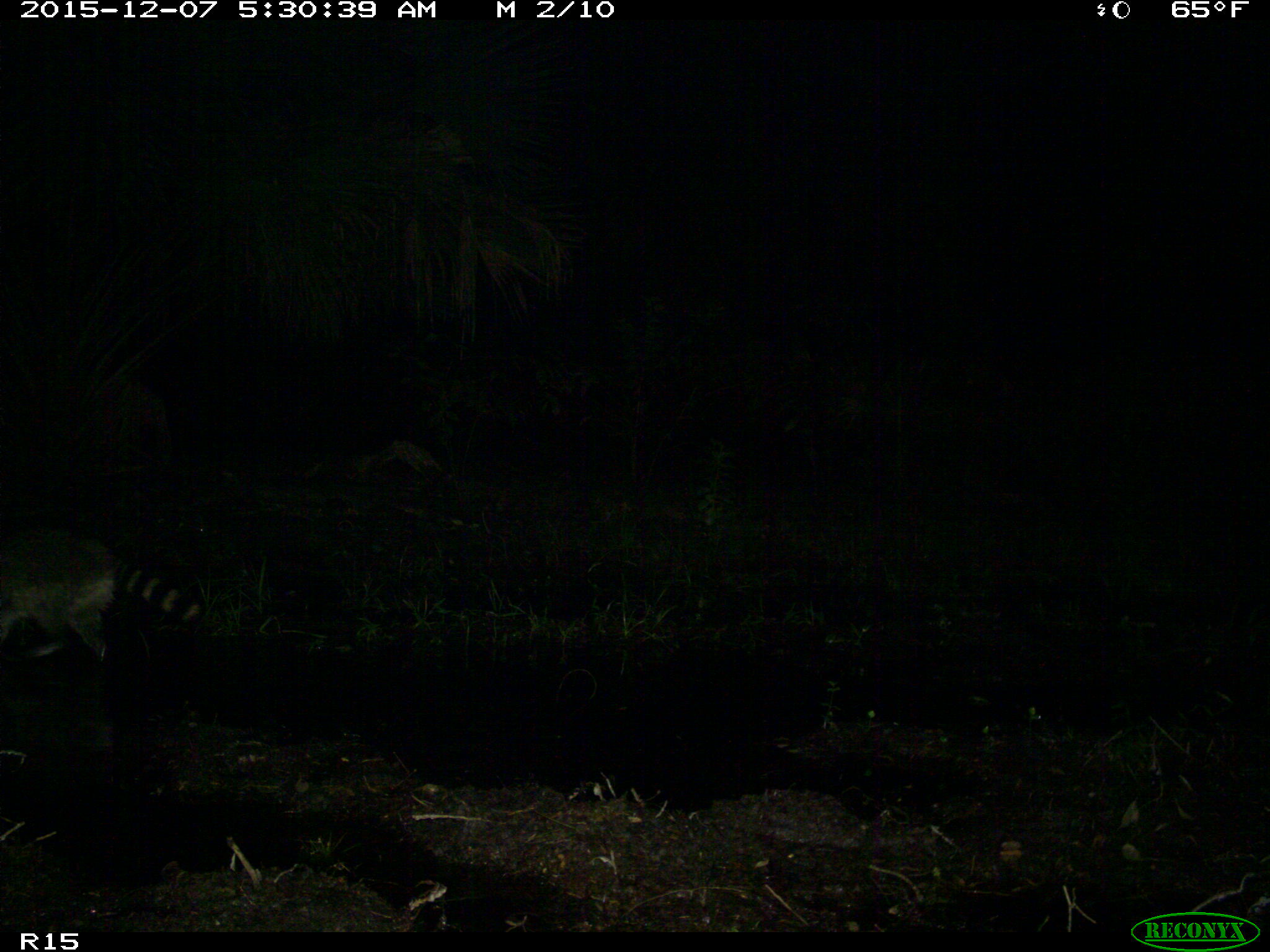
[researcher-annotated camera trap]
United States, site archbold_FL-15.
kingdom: Animalia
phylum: Chordata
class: Mammalia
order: Carnivora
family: Procyonidae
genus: Procyon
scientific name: Procyon lotor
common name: common raccoon